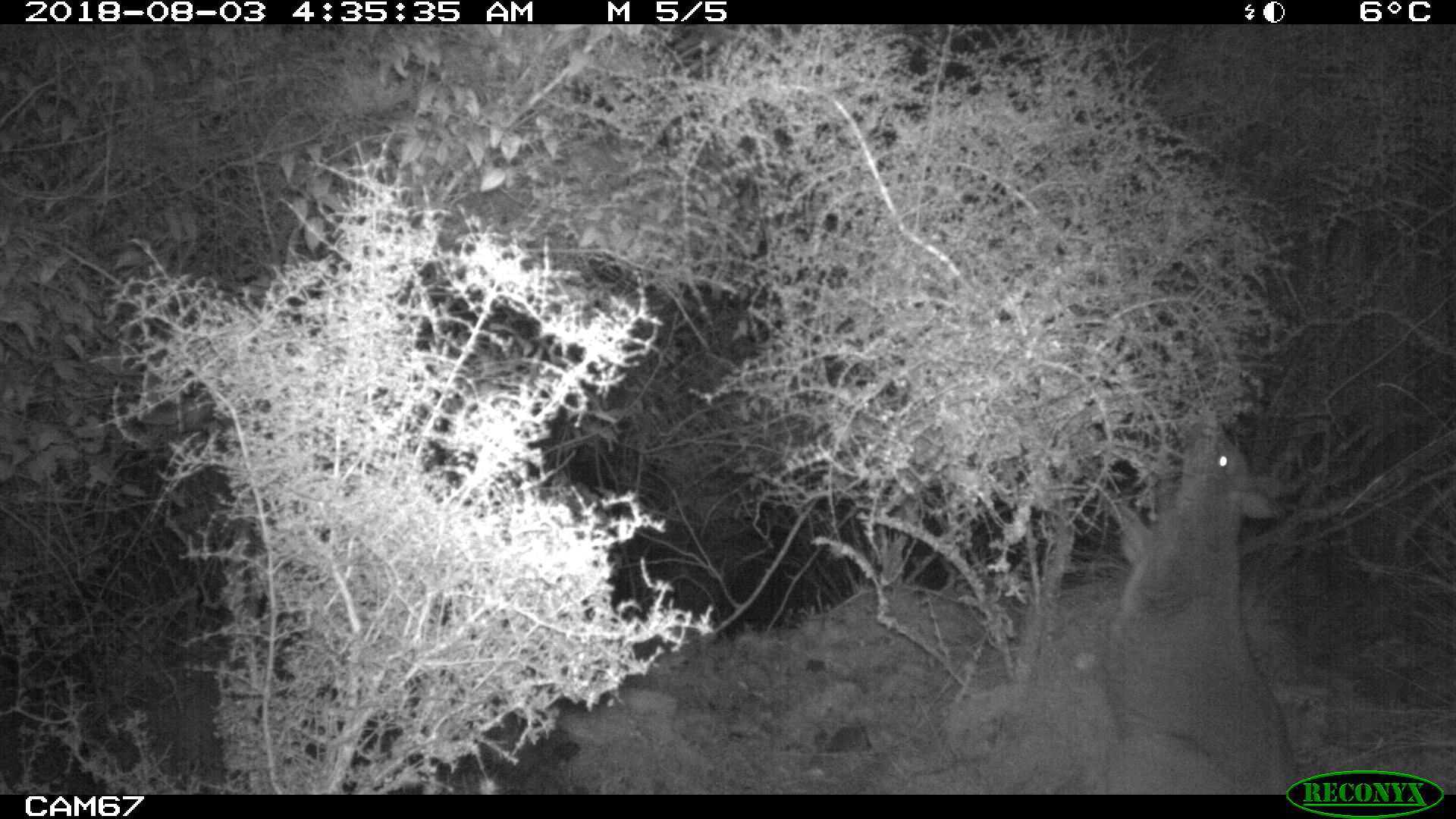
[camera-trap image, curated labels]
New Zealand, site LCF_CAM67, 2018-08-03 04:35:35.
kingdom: Animalia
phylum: Chordata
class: Mammalia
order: Diprotodontia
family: Macropodidae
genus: Notamacropus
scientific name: Notamacropus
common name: wallaby